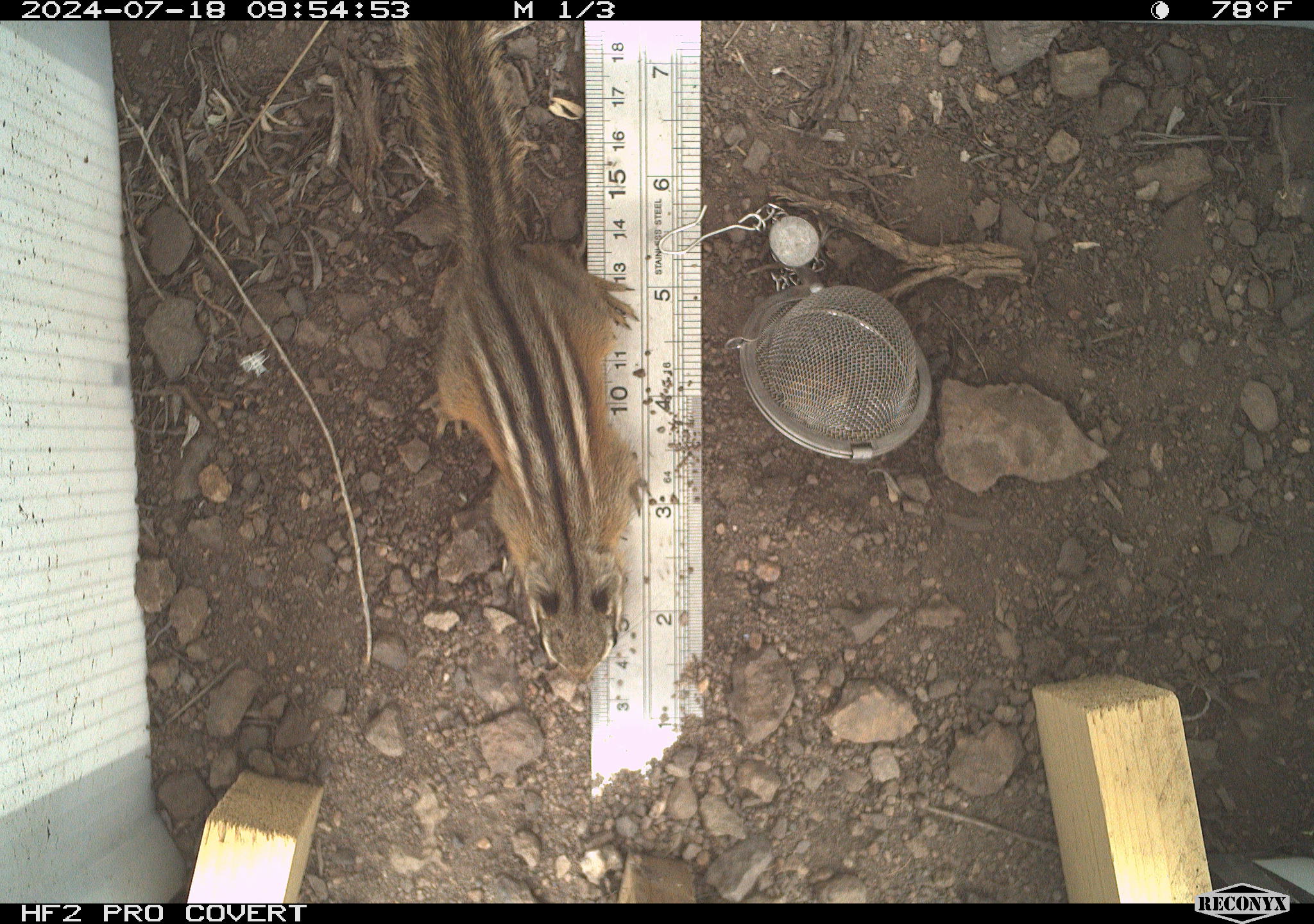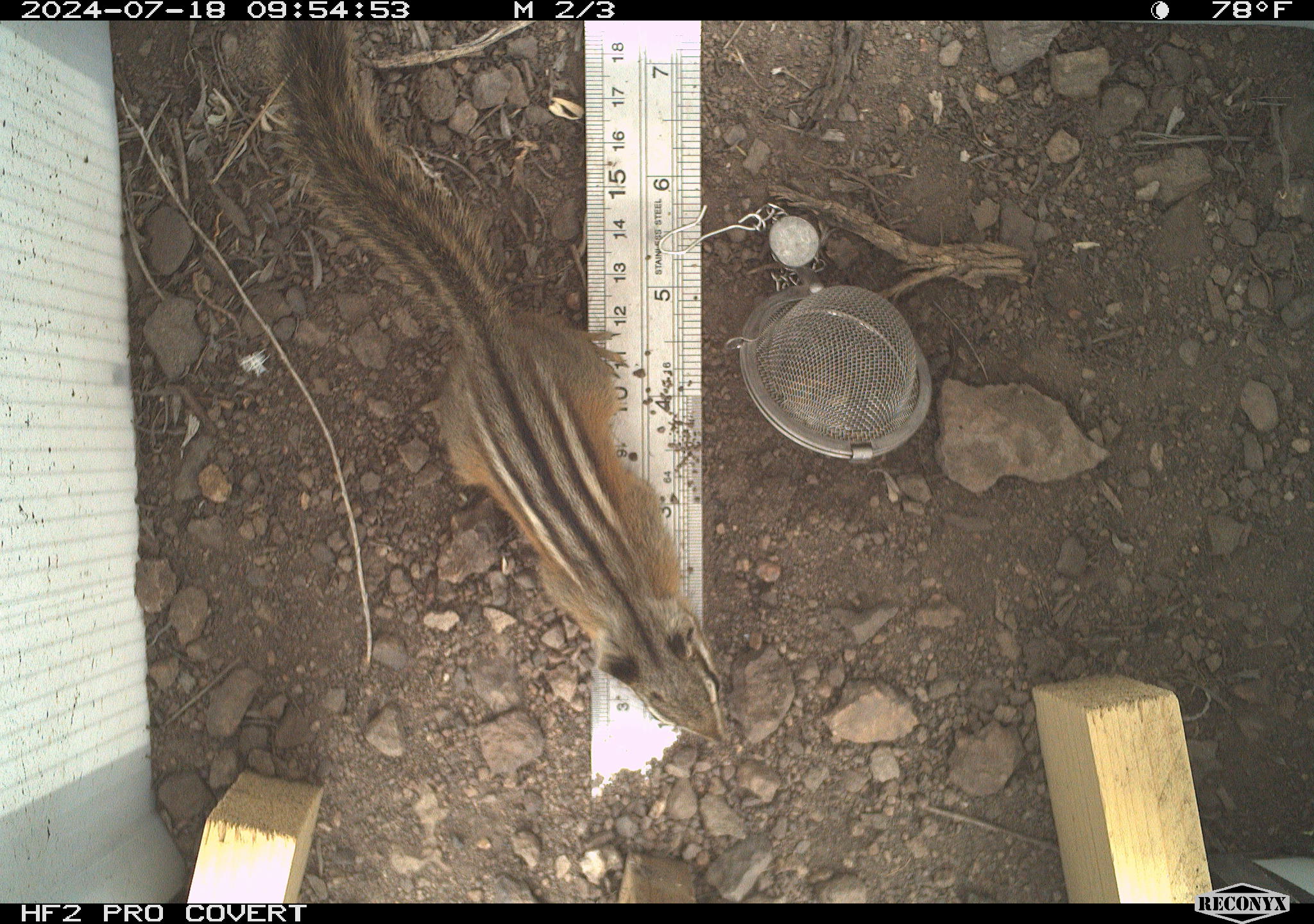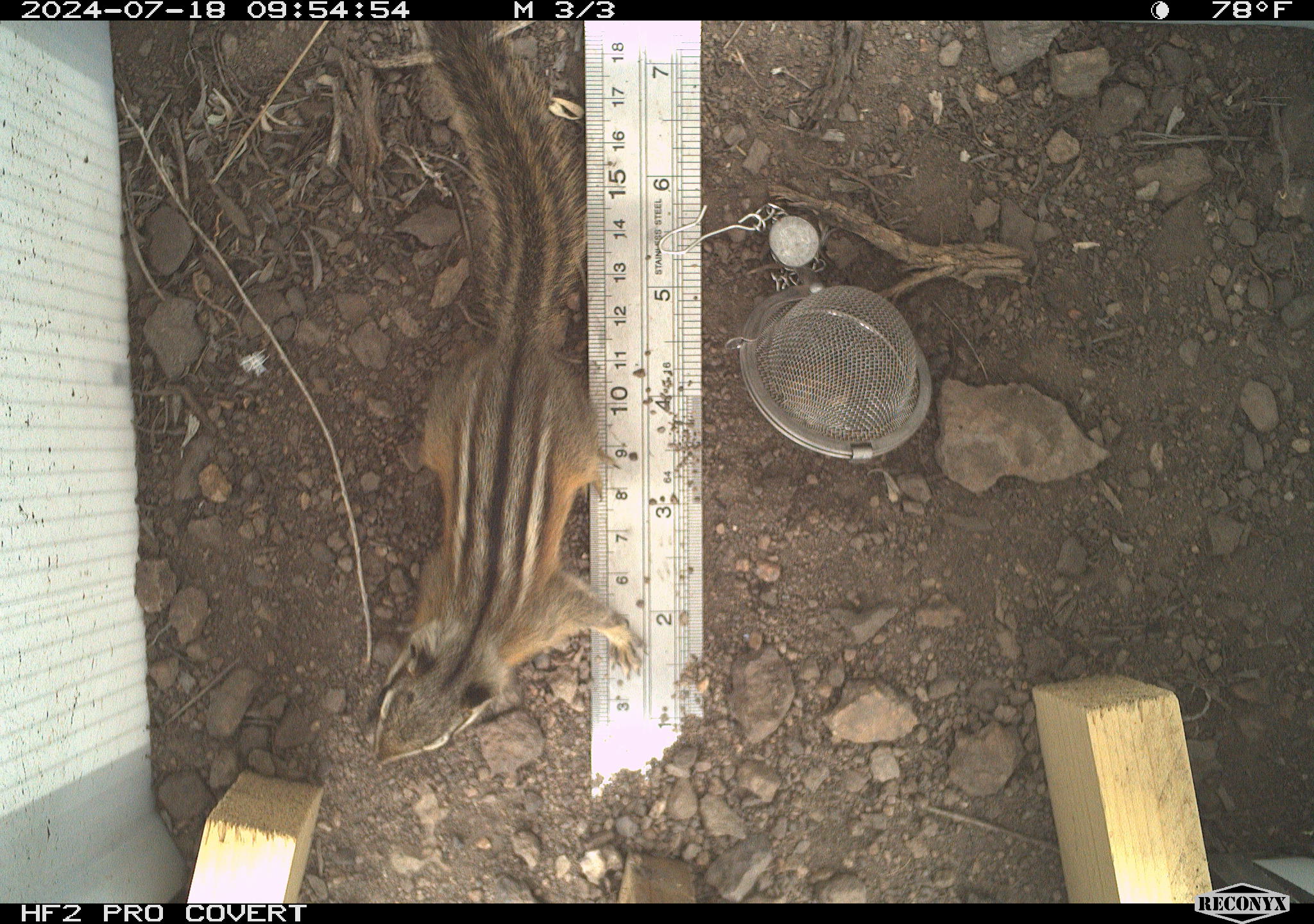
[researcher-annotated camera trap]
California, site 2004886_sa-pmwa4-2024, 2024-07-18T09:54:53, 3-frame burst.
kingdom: Animalia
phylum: Chordata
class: Mammalia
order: Rodentia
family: Sciuridae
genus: Neotamias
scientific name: Neotamias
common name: western chipmunks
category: neotamias species